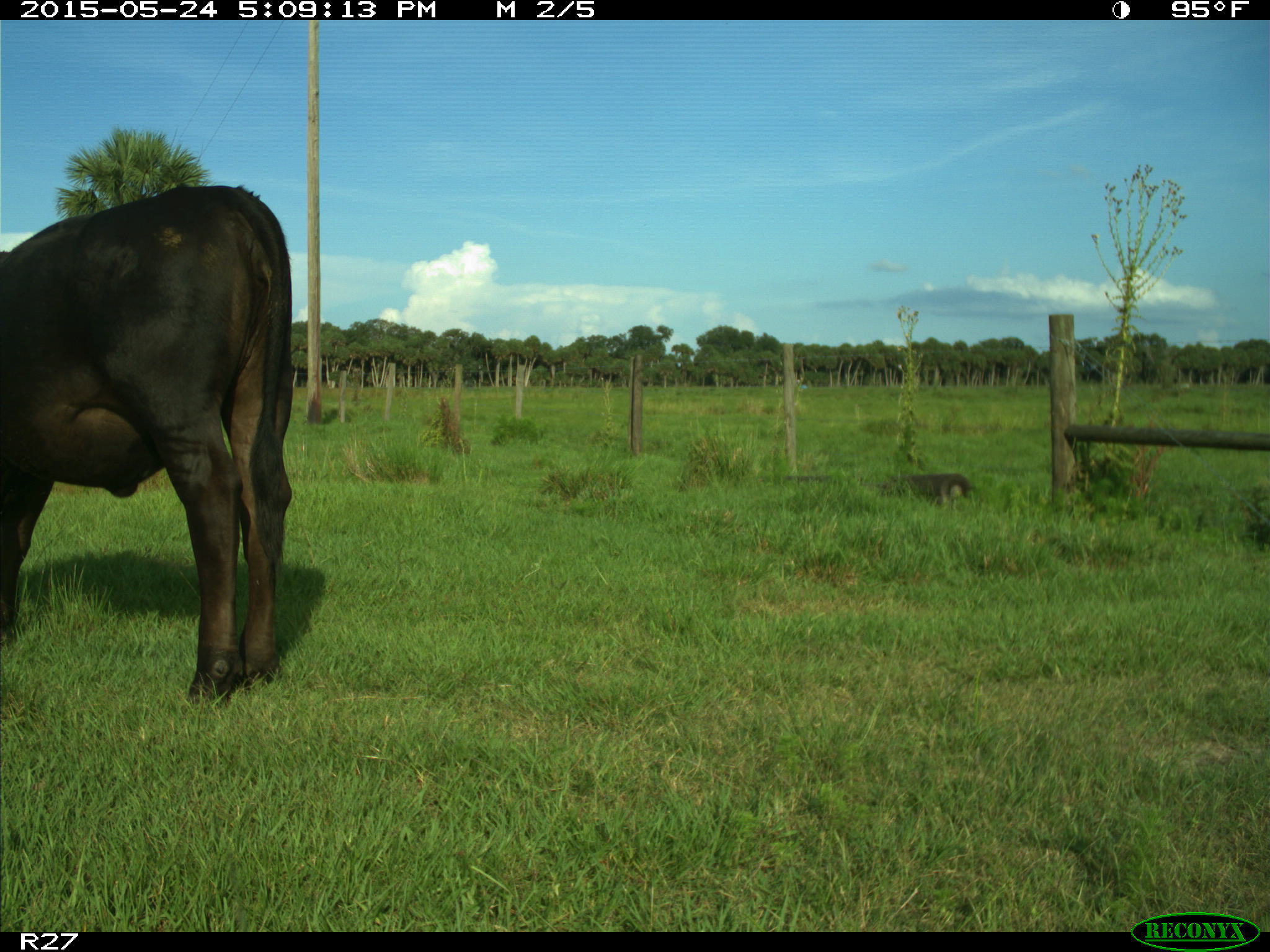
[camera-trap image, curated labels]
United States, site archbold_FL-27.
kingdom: Animalia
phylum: Chordata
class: Mammalia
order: Artiodactyla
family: Bovidae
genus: Bos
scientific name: Bos taurus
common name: domestic cow